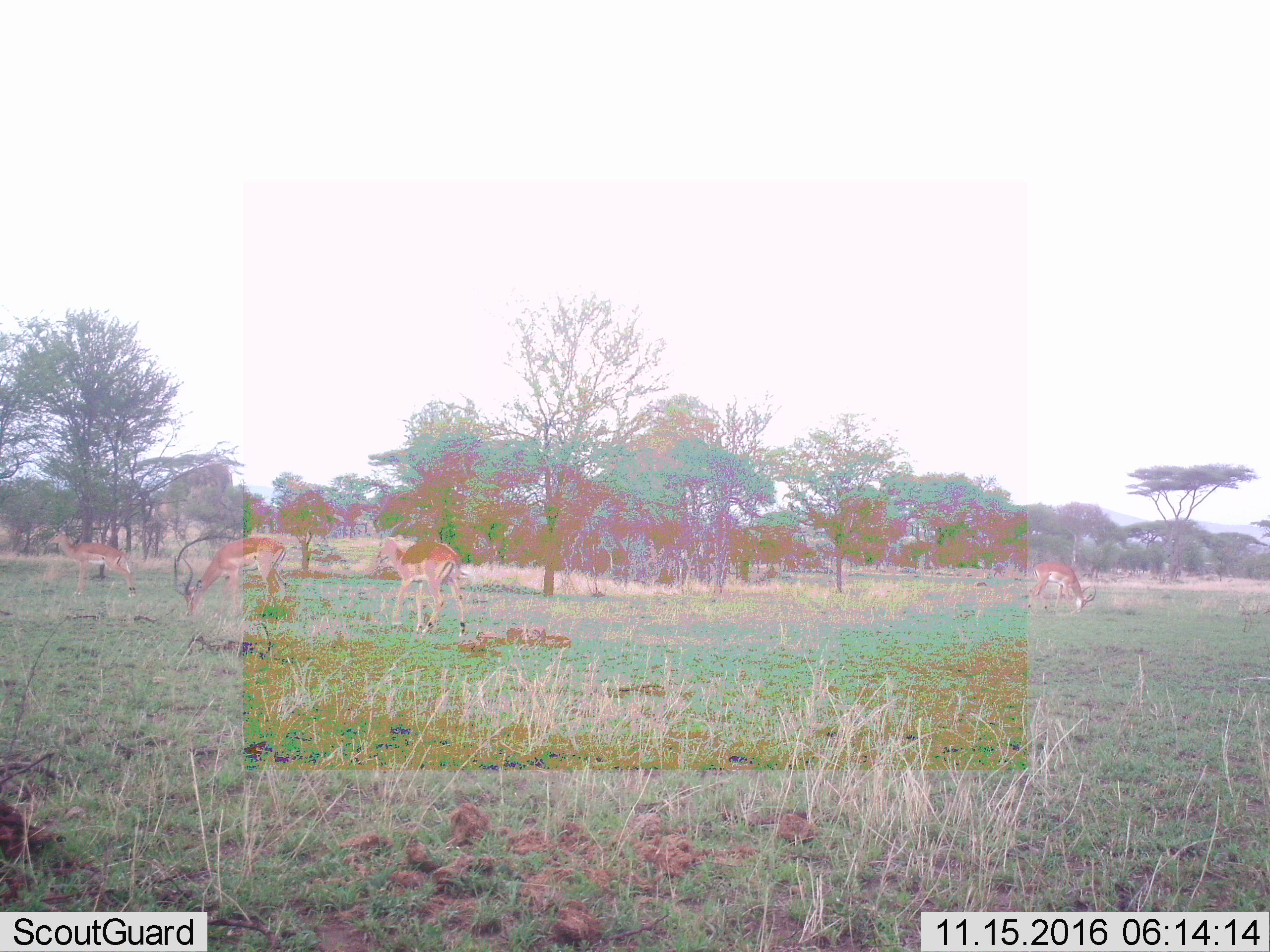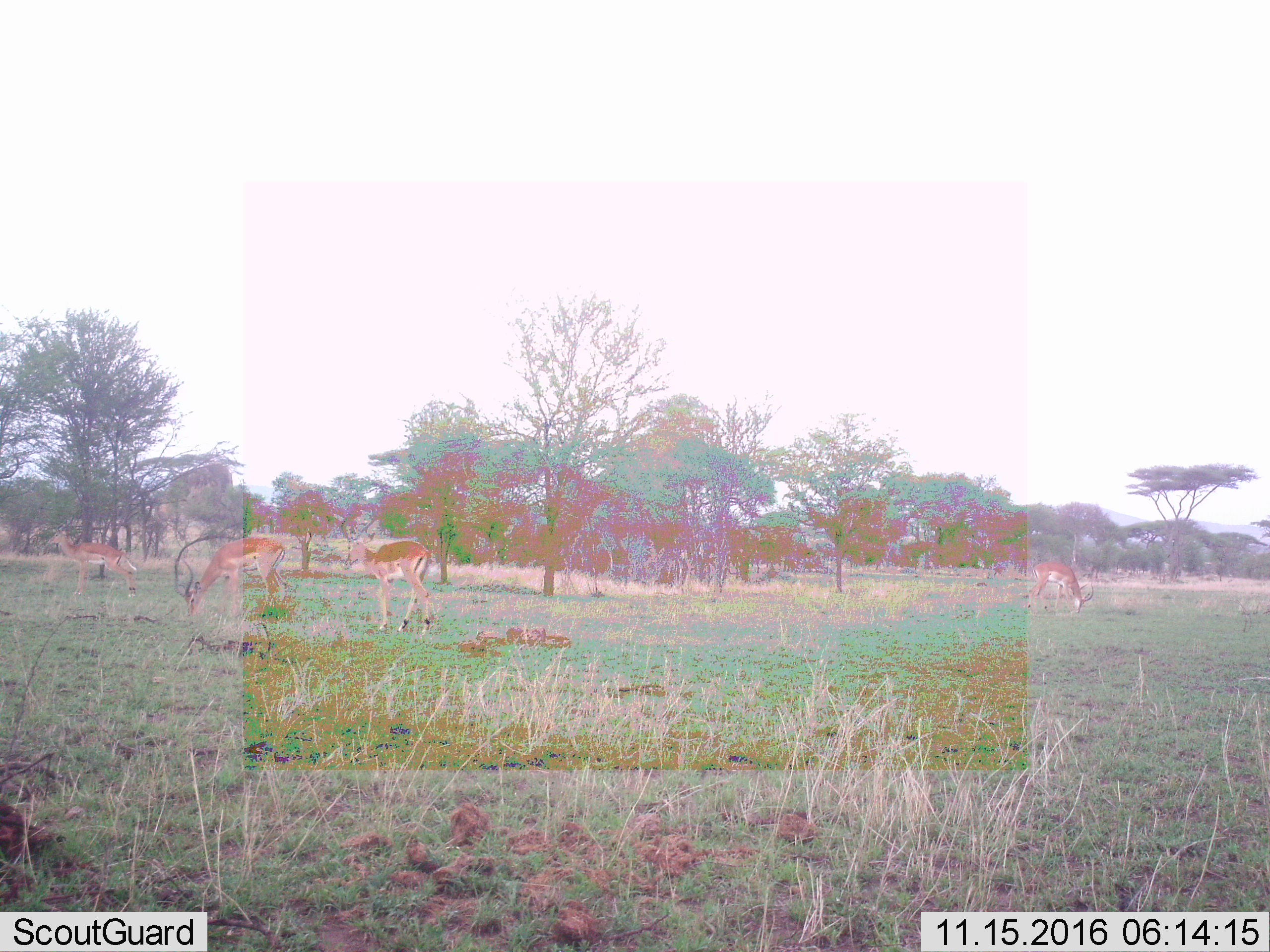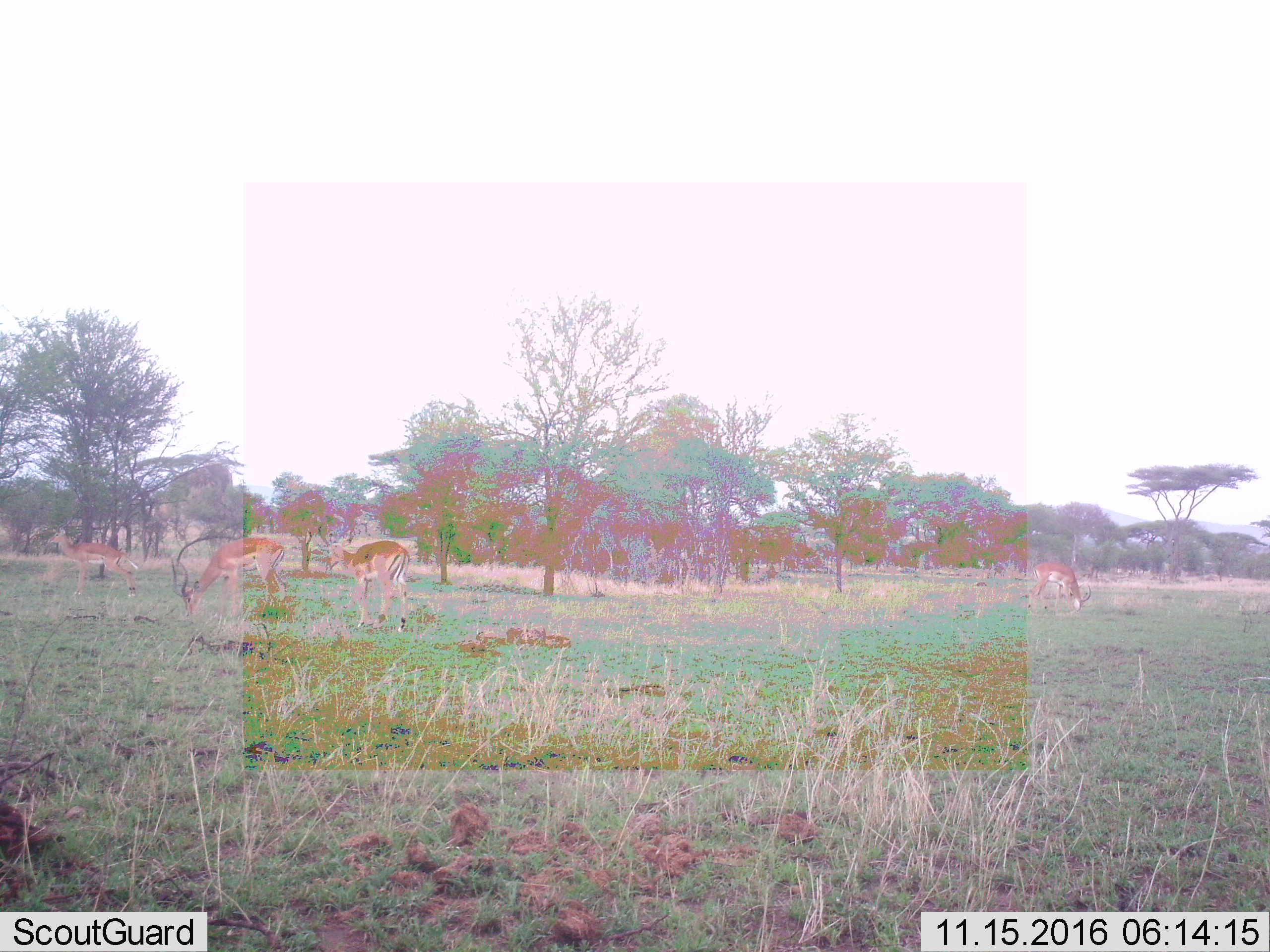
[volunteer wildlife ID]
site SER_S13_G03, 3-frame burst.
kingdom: Animalia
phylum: Chordata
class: Mammalia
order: Artiodactyla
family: Bovidae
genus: Aepyceros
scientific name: Aepyceros melampus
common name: impala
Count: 4.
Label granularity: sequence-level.